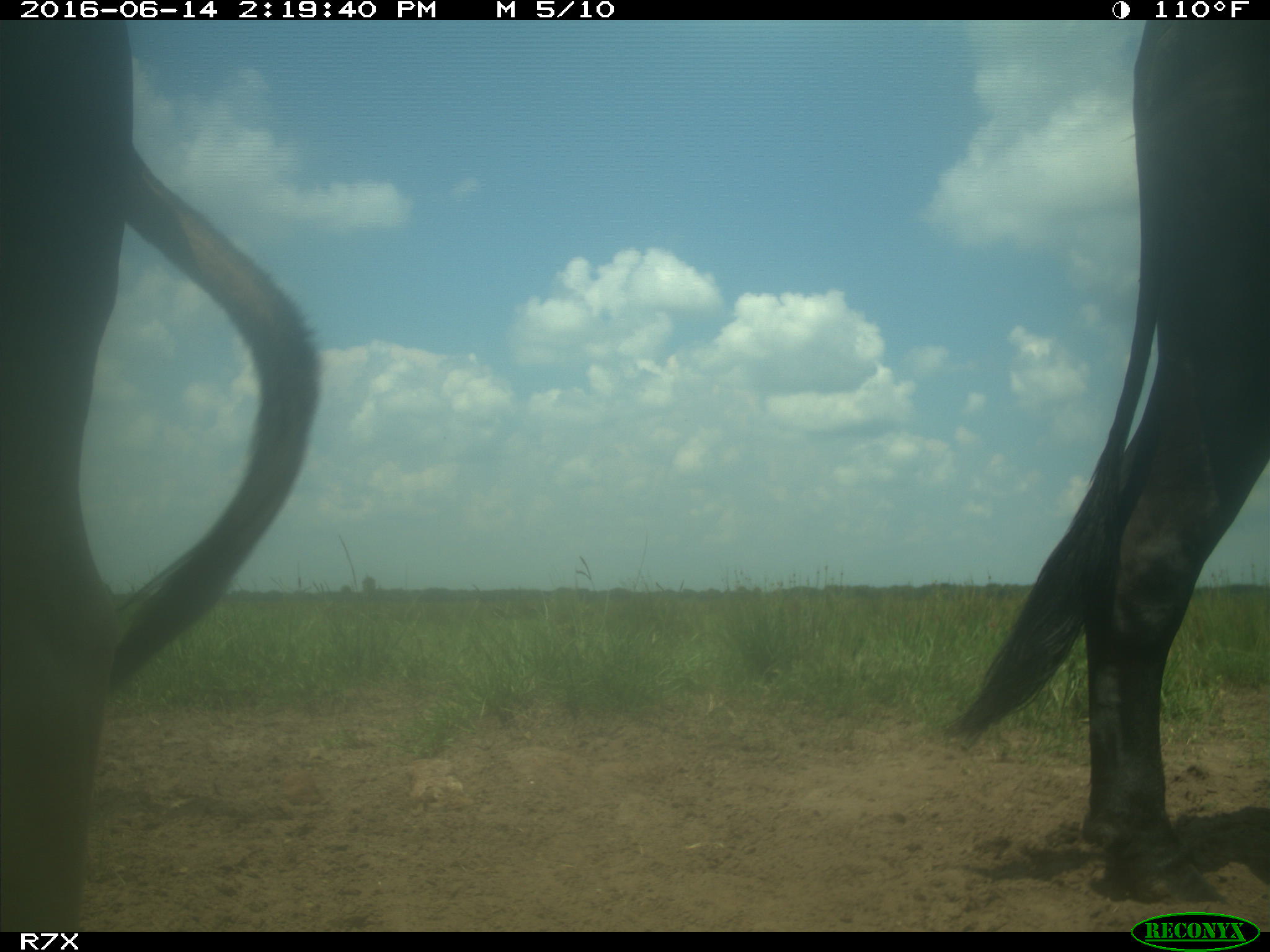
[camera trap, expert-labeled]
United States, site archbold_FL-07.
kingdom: Animalia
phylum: Chordata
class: Mammalia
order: Artiodactyla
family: Bovidae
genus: Bos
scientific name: Bos taurus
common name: domestic cow